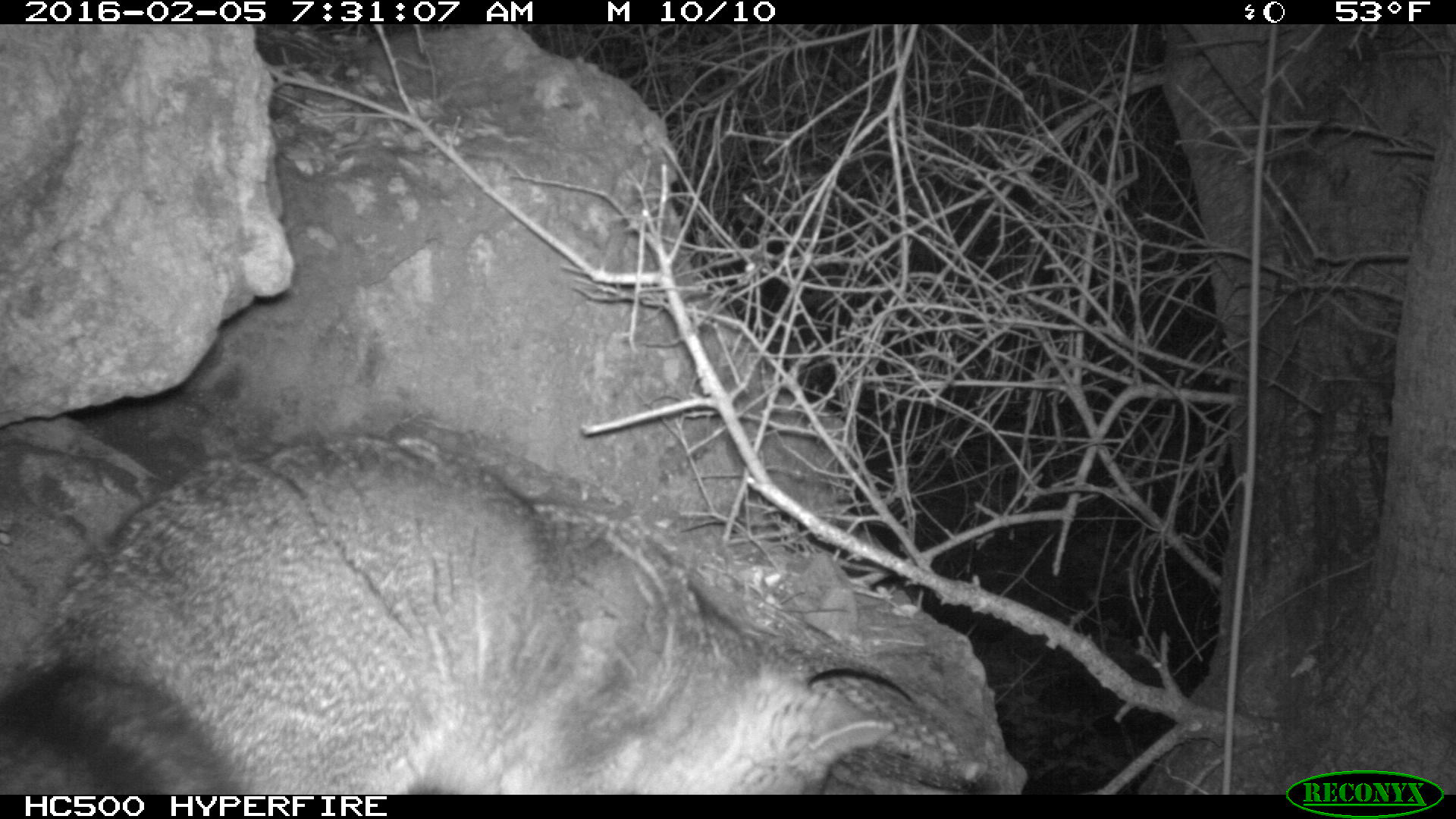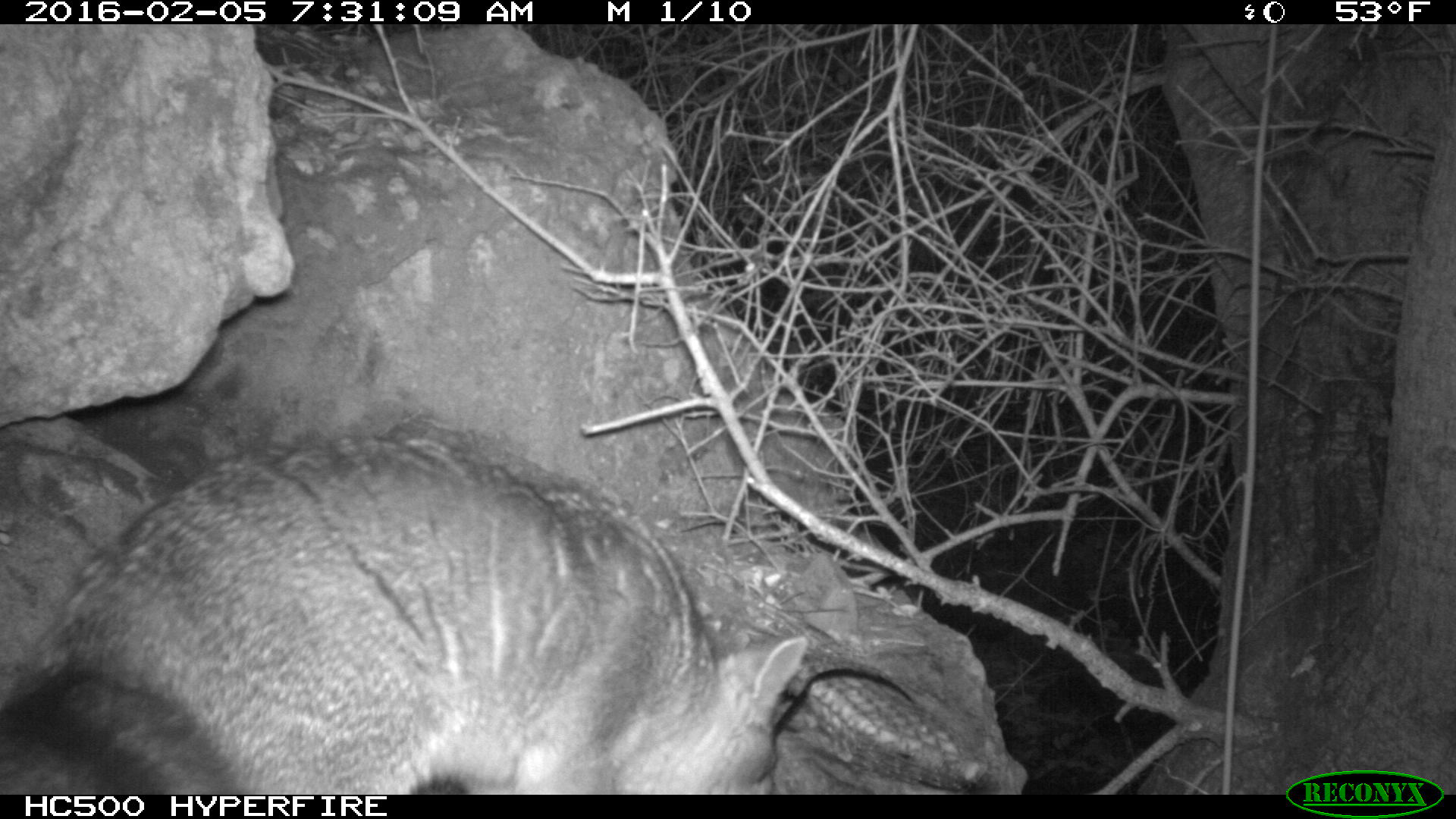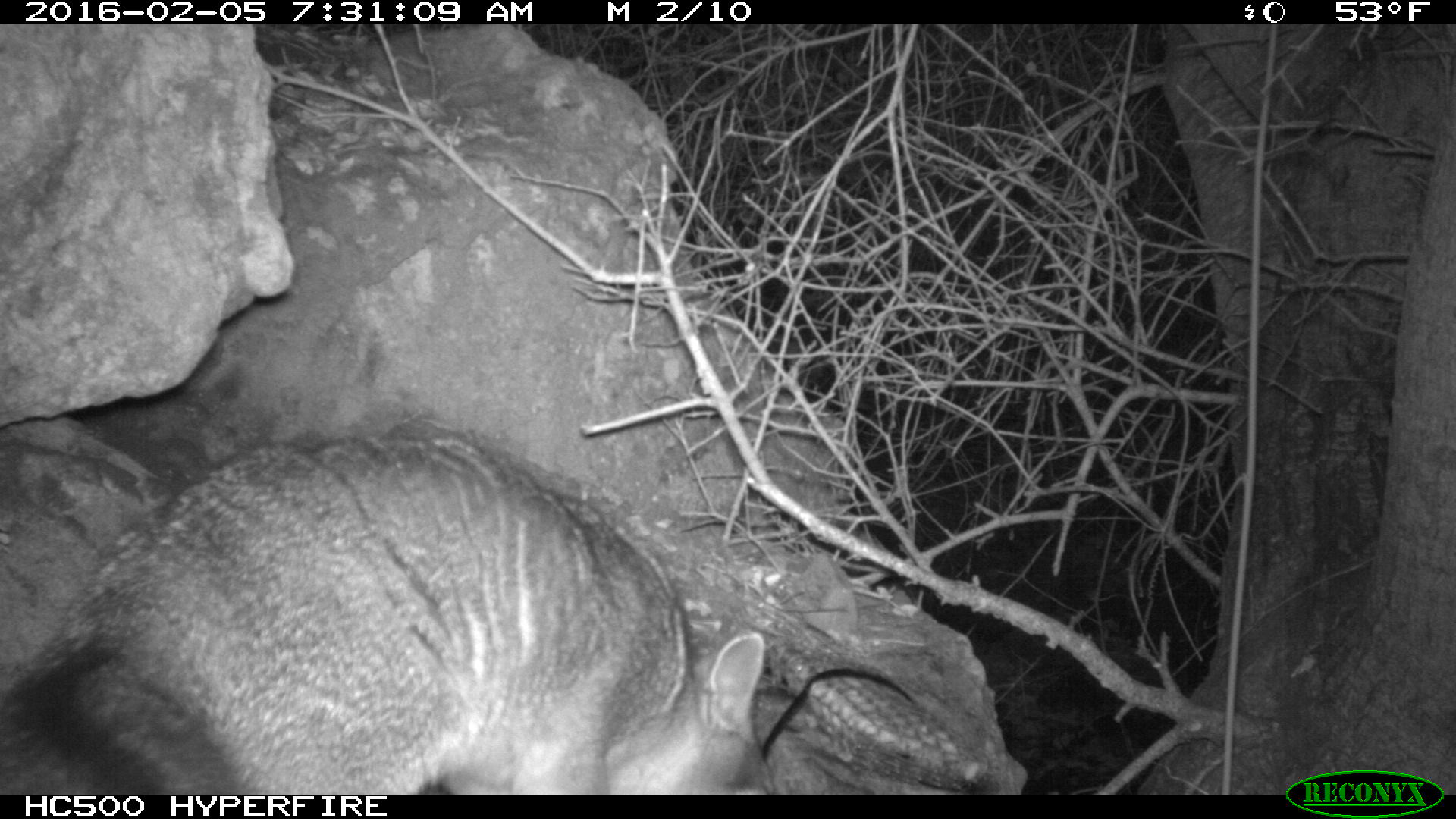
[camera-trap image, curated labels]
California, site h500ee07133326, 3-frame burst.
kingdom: Animalia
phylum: Chordata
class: Mammalia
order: Carnivora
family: Canidae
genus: Urocyon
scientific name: Urocyon littoralis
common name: island fox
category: fox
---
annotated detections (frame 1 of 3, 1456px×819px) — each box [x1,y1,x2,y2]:
fox: [0,433,897,793]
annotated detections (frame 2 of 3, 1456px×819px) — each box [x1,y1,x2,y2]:
fox: [0,435,808,794]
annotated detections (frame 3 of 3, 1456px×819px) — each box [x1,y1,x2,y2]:
fox: [0,423,776,793]